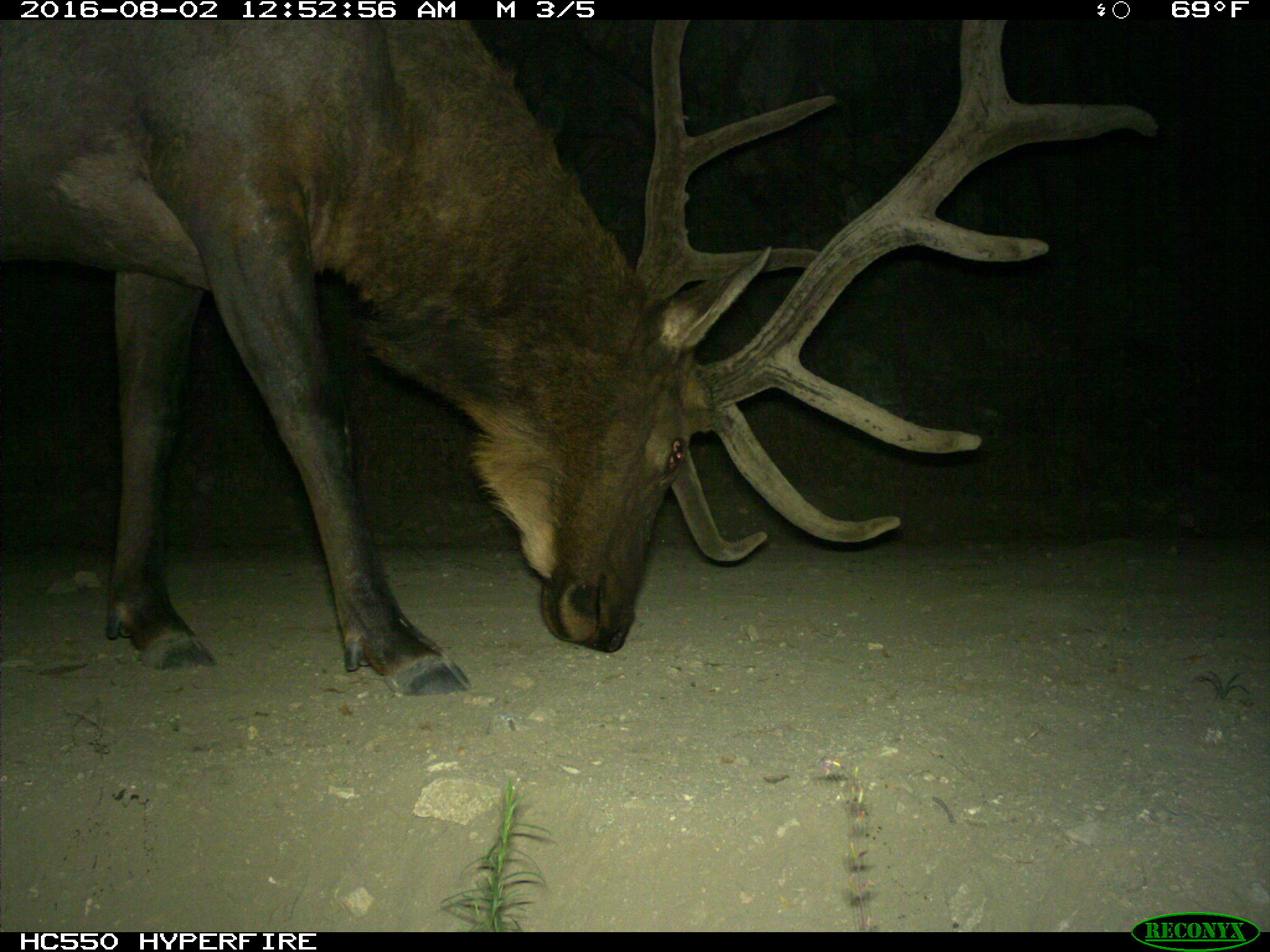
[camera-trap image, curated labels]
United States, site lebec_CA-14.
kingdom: Animalia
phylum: Chordata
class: Mammalia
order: Artiodactyla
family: Cervidae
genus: Cervus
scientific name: Cervus canadensis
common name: elk